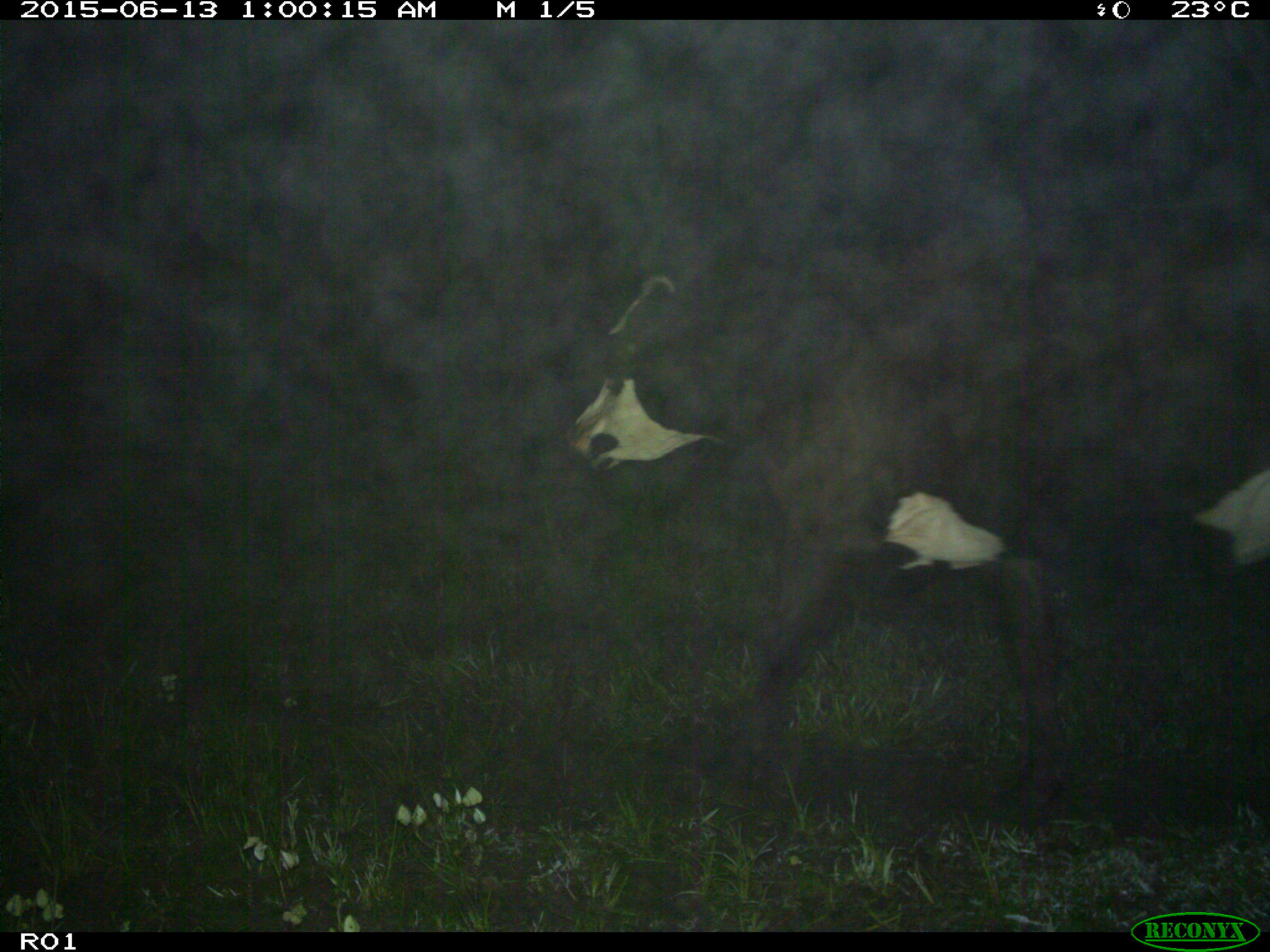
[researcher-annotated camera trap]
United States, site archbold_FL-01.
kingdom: Animalia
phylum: Chordata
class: Mammalia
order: Artiodactyla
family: Bovidae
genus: Bos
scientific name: Bos taurus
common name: domestic cow